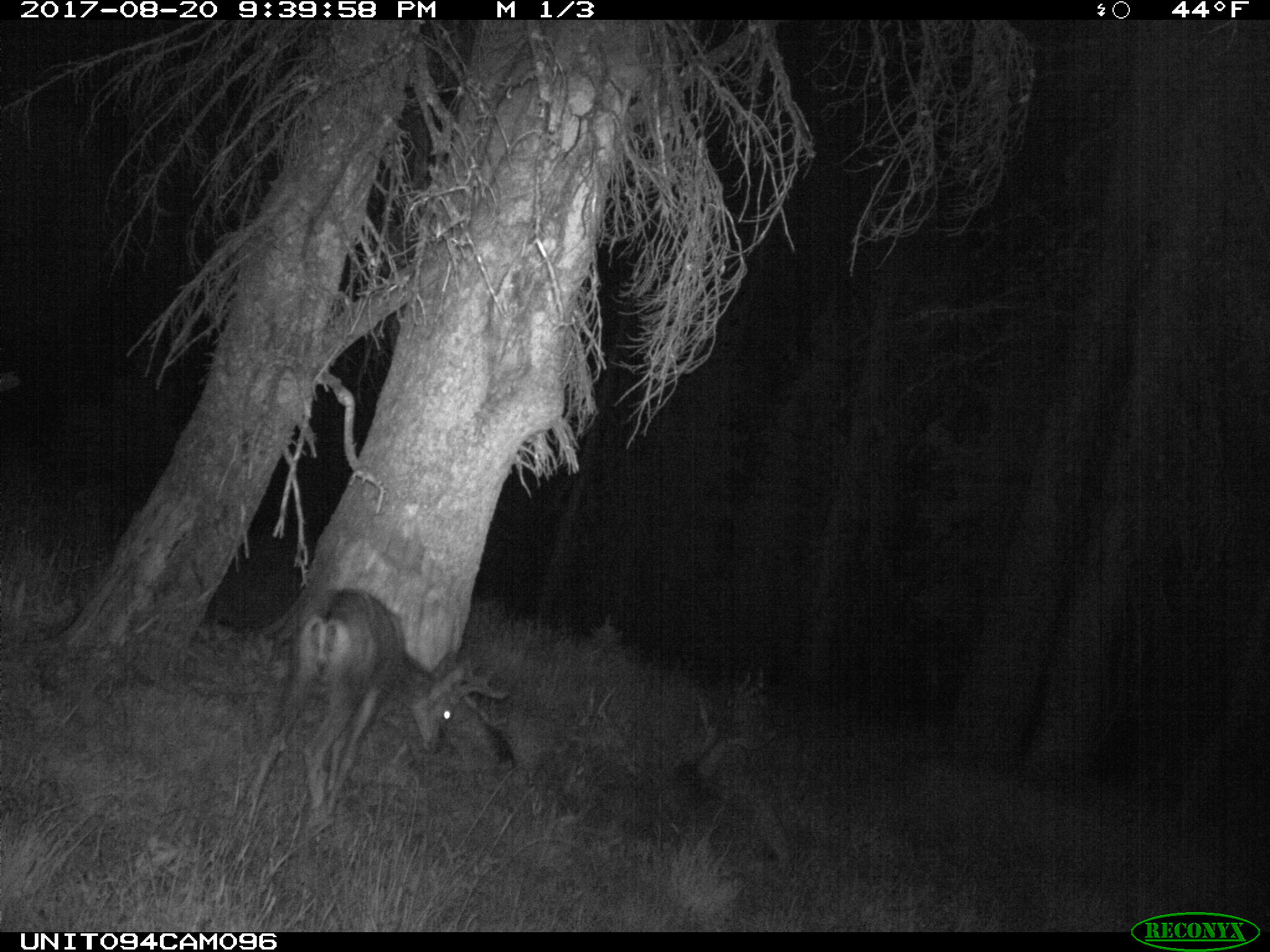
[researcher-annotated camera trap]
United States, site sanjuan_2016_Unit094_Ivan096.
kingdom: Animalia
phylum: Chordata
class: Mammalia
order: Artiodactyla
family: Cervidae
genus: Odocoileus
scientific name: Odocoileus hemionus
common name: mule deer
Odocoileus hemionus (mule deer).